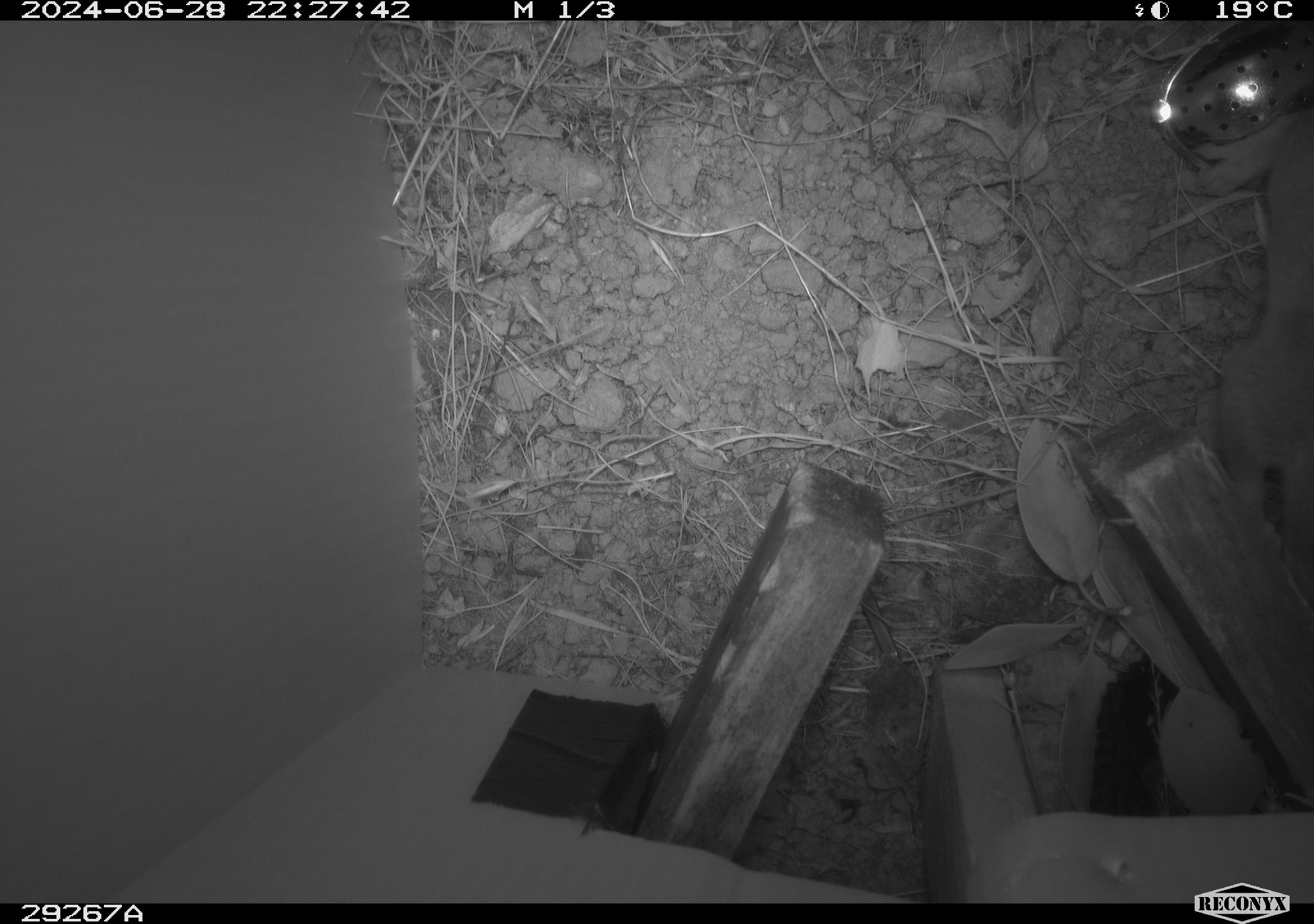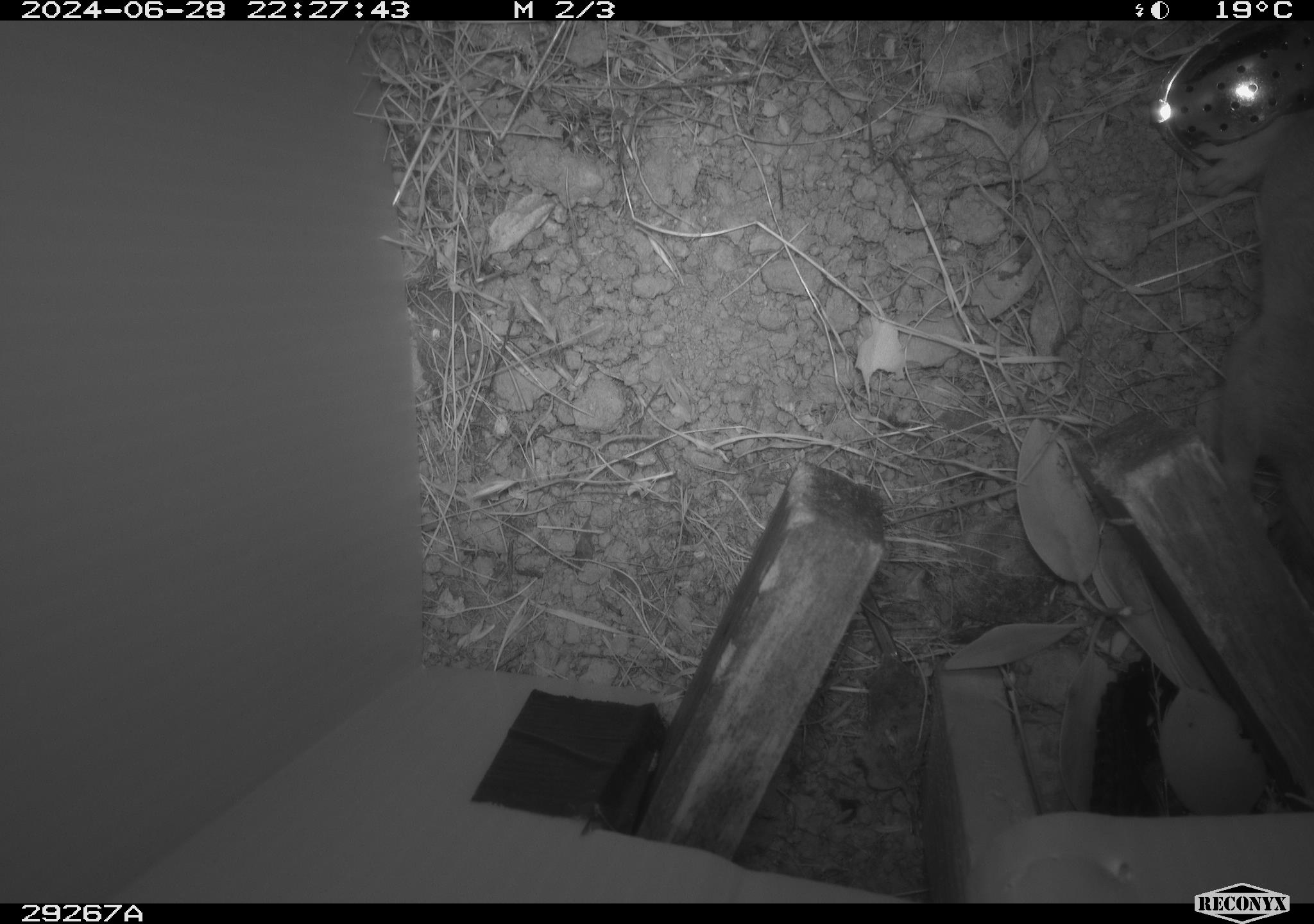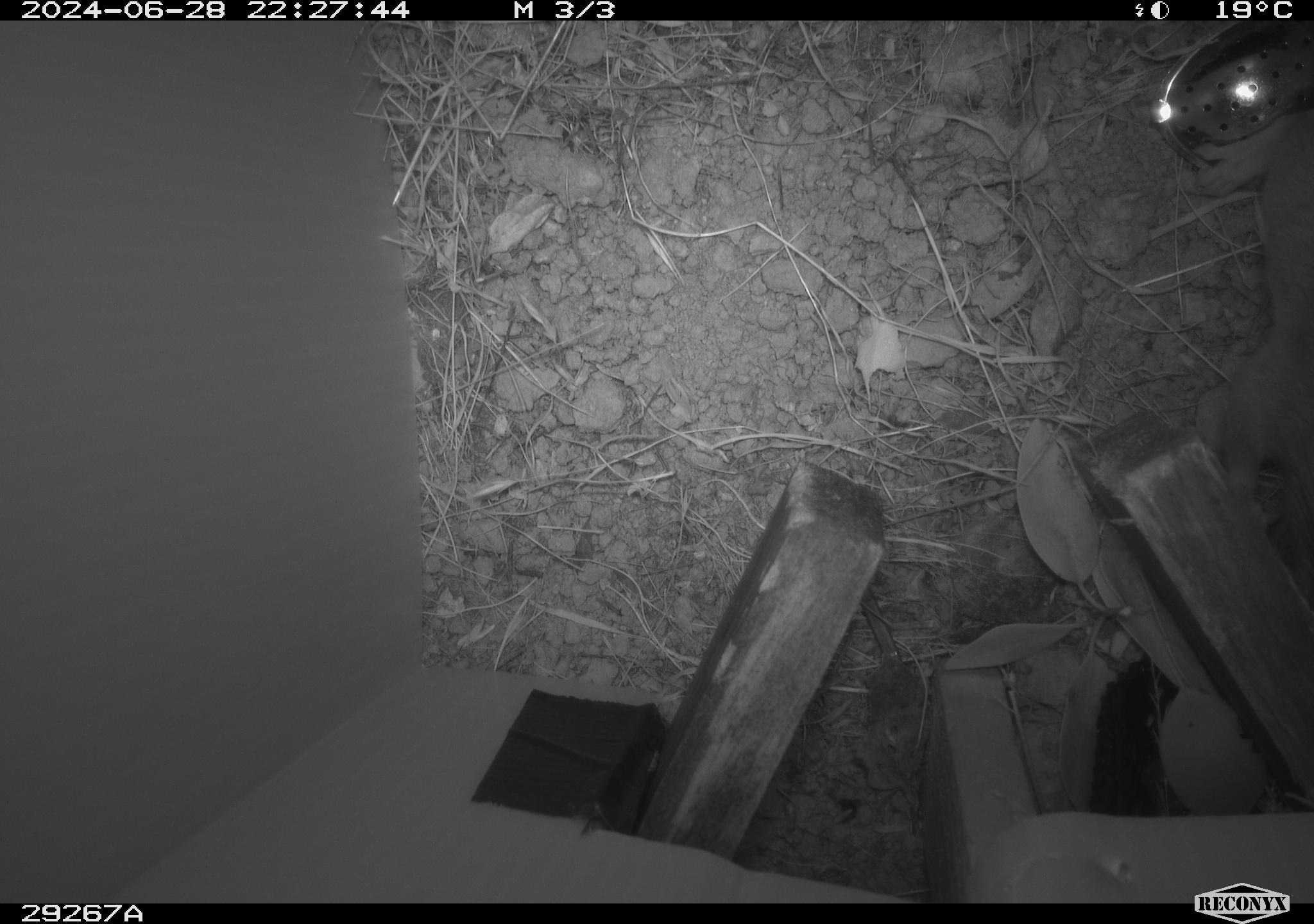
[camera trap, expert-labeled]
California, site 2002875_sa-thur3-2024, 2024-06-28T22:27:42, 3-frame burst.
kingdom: Animalia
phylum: Chordata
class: Mammalia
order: Rodentia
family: Cricetidae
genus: Neotoma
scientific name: Neotoma fuscipes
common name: dusky-footed woodrat